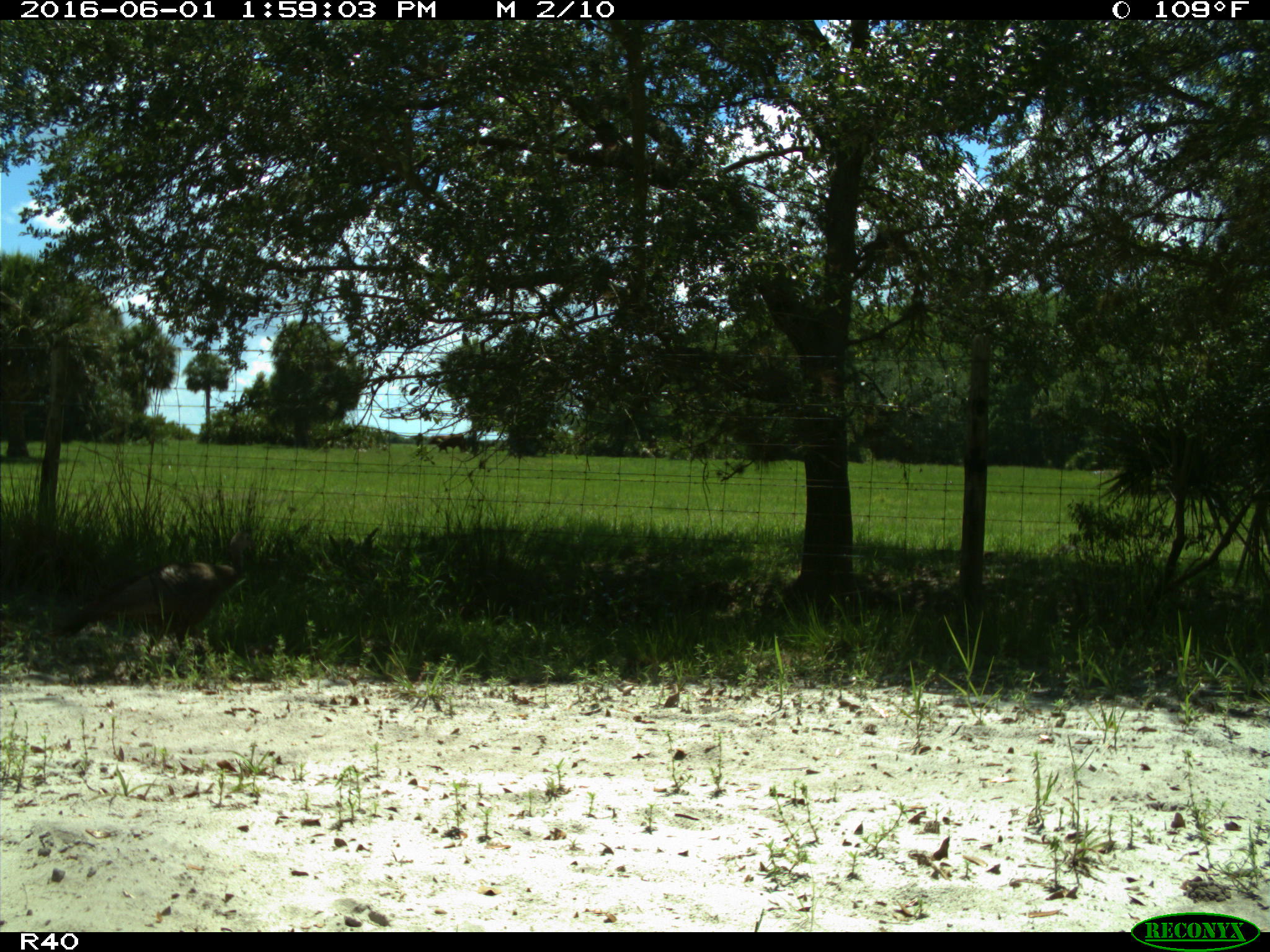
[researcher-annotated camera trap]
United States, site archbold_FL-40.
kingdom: Animalia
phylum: Chordata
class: Aves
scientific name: Aves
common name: birds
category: unidentified bird